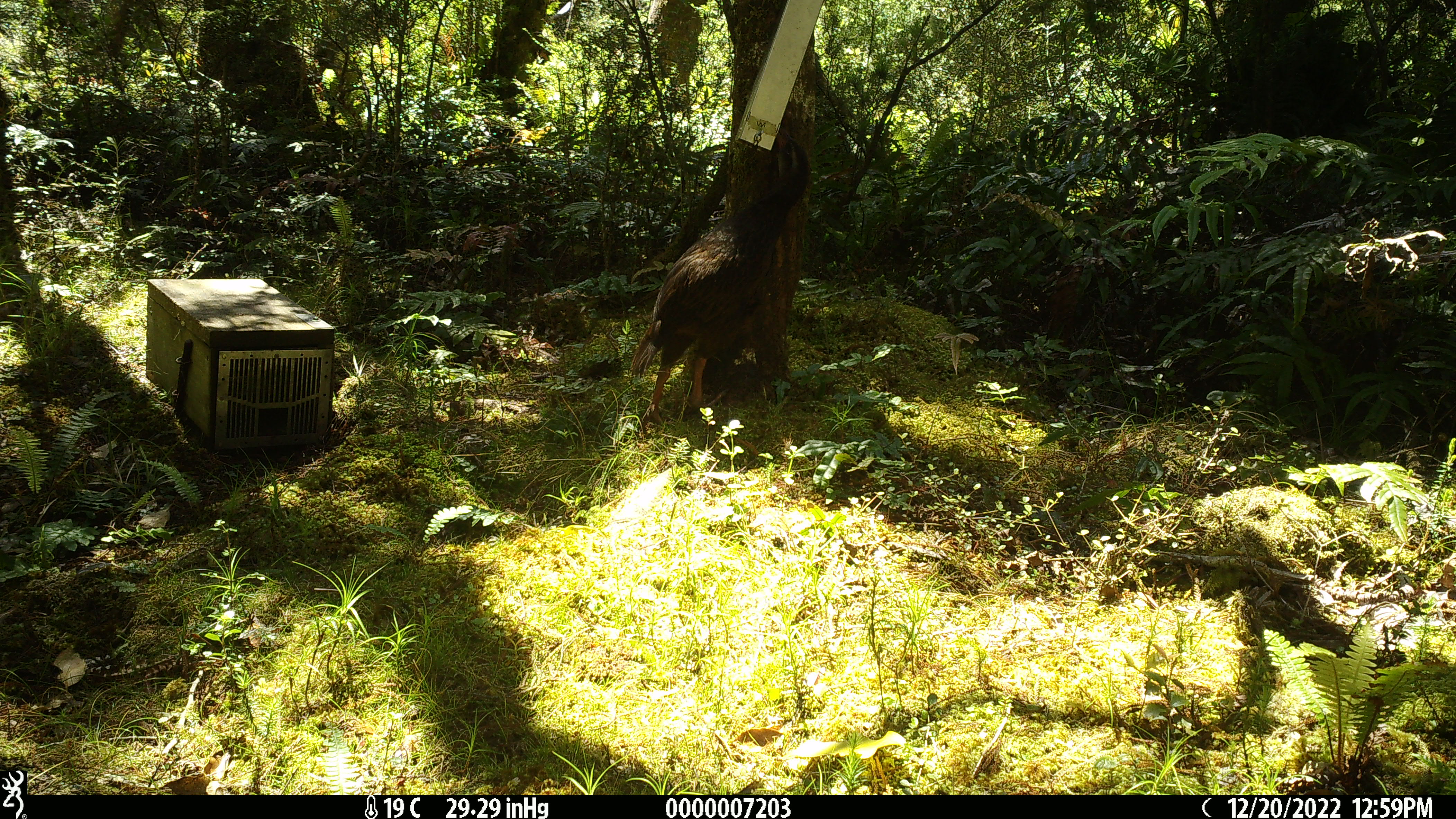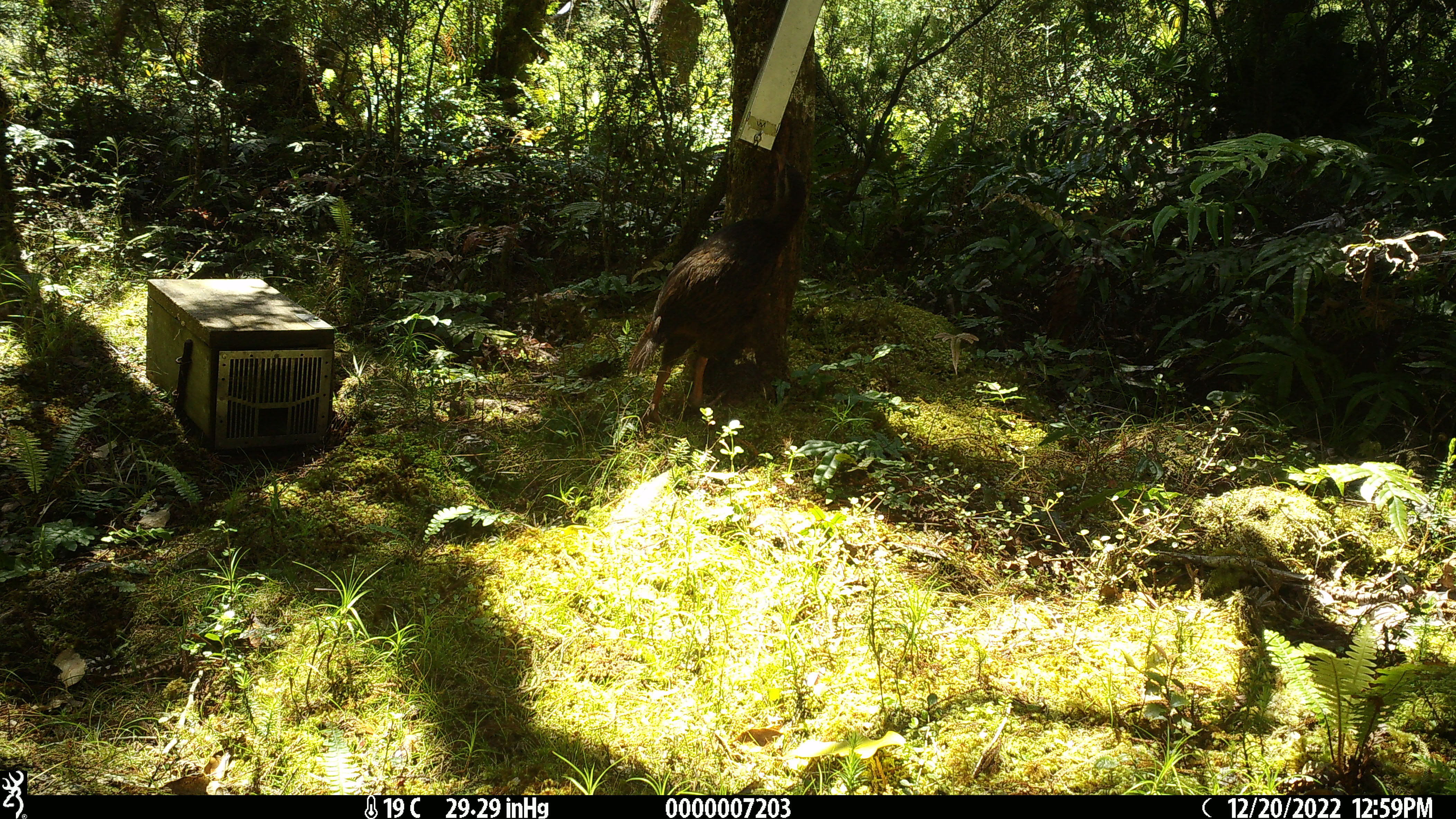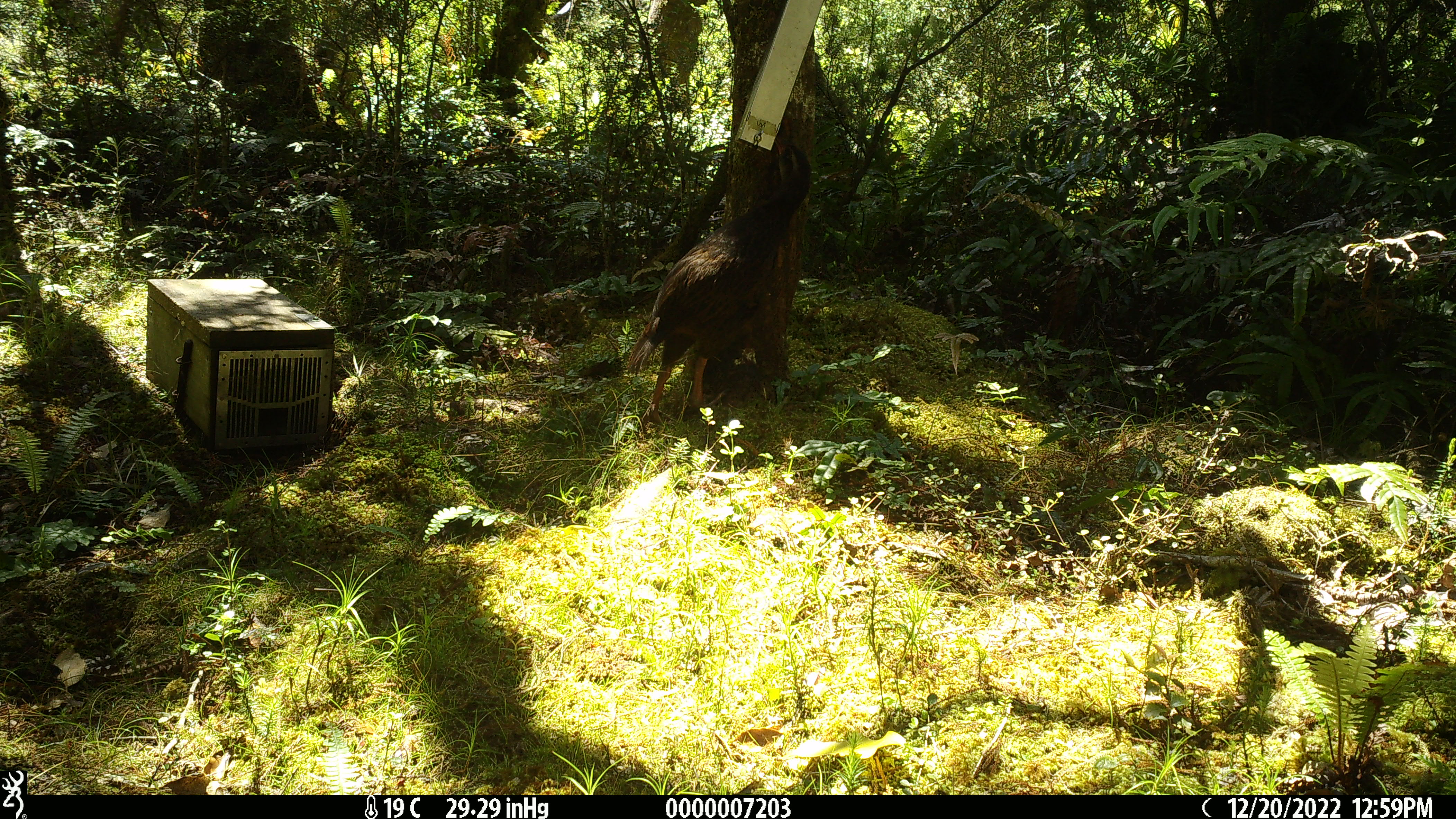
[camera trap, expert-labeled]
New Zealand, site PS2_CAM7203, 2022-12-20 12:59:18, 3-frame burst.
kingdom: Animalia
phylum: Chordata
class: Aves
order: Gruiformes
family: Rallidae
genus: Gallirallus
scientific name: Gallirallus australis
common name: weka